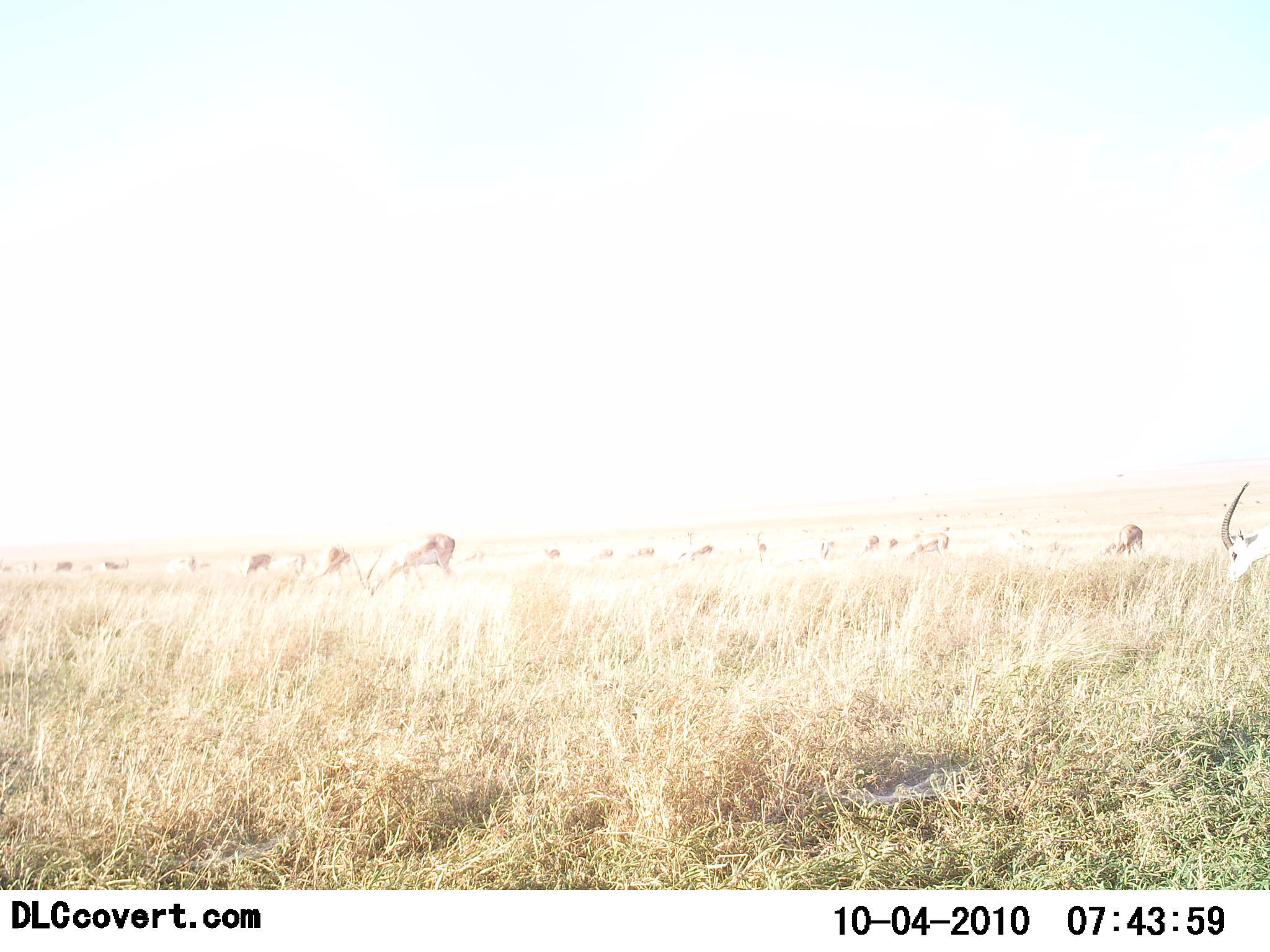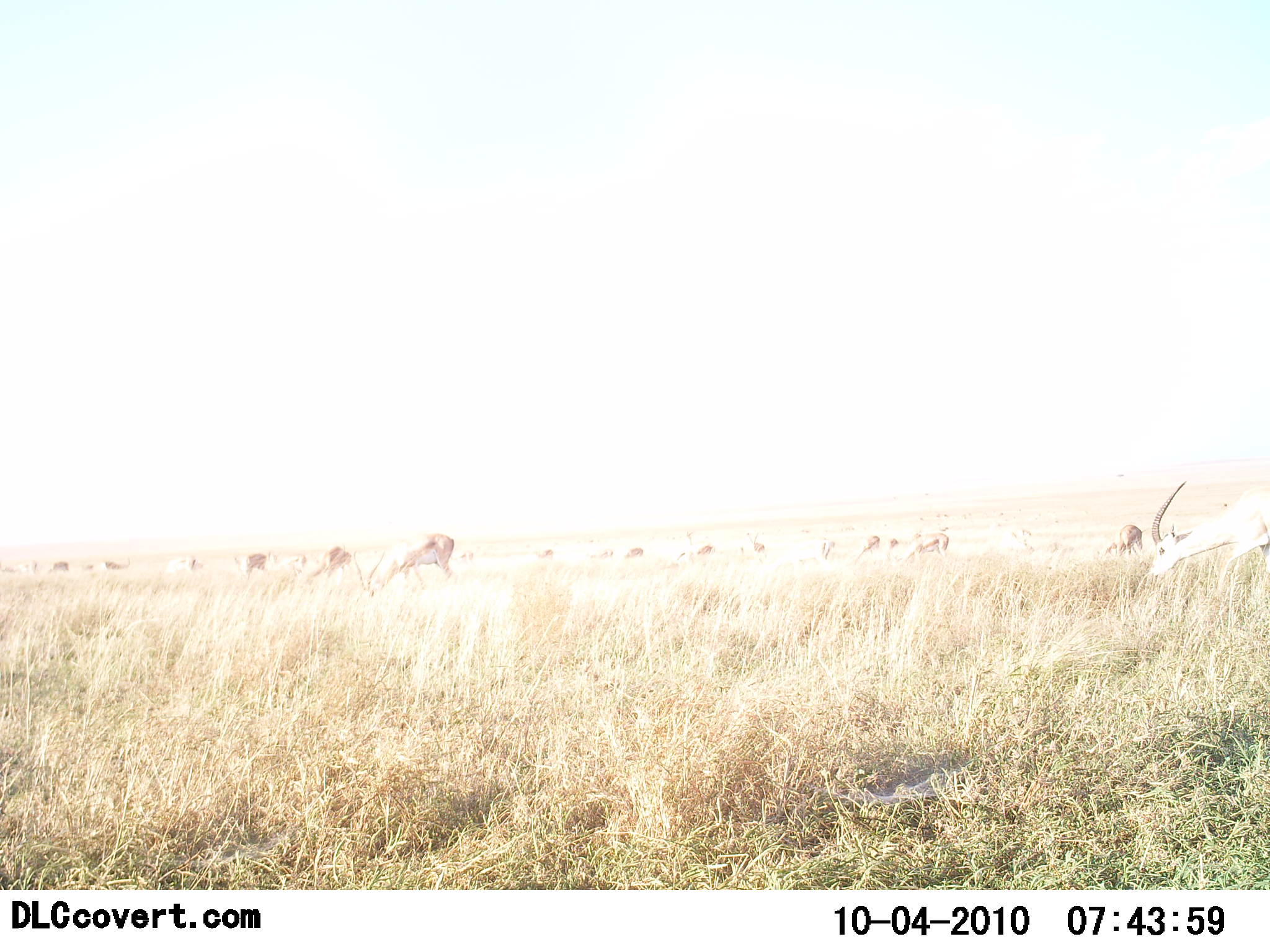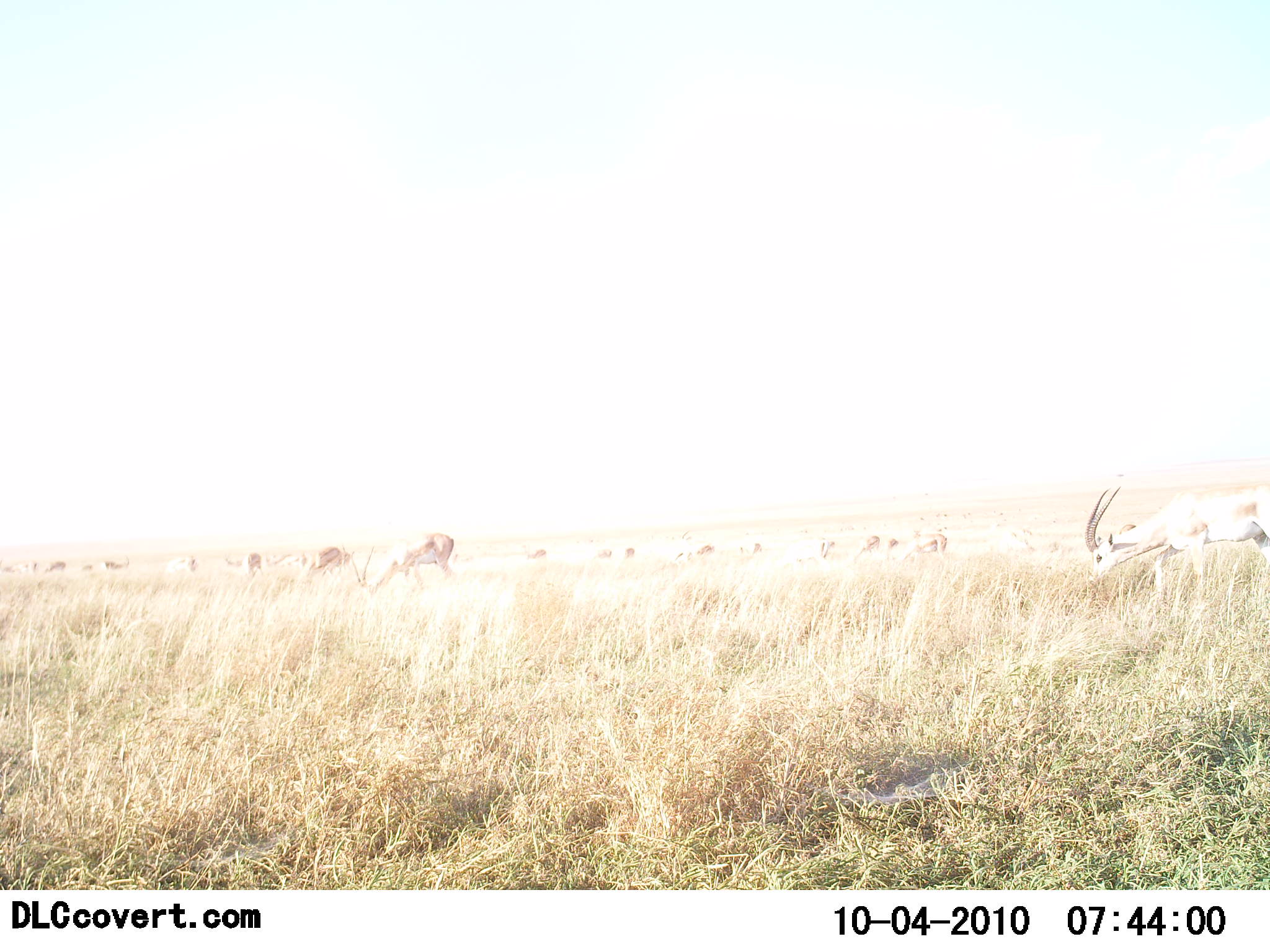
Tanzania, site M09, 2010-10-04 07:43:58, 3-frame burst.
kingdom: Animalia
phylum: Chordata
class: Mammalia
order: Artiodactyla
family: Bovidae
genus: Nanger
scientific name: Nanger granti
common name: grant's gazelle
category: gazellegrants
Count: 11-50.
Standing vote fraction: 17%.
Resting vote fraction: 0%.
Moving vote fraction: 33%.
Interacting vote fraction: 0%.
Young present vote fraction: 0%.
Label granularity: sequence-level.